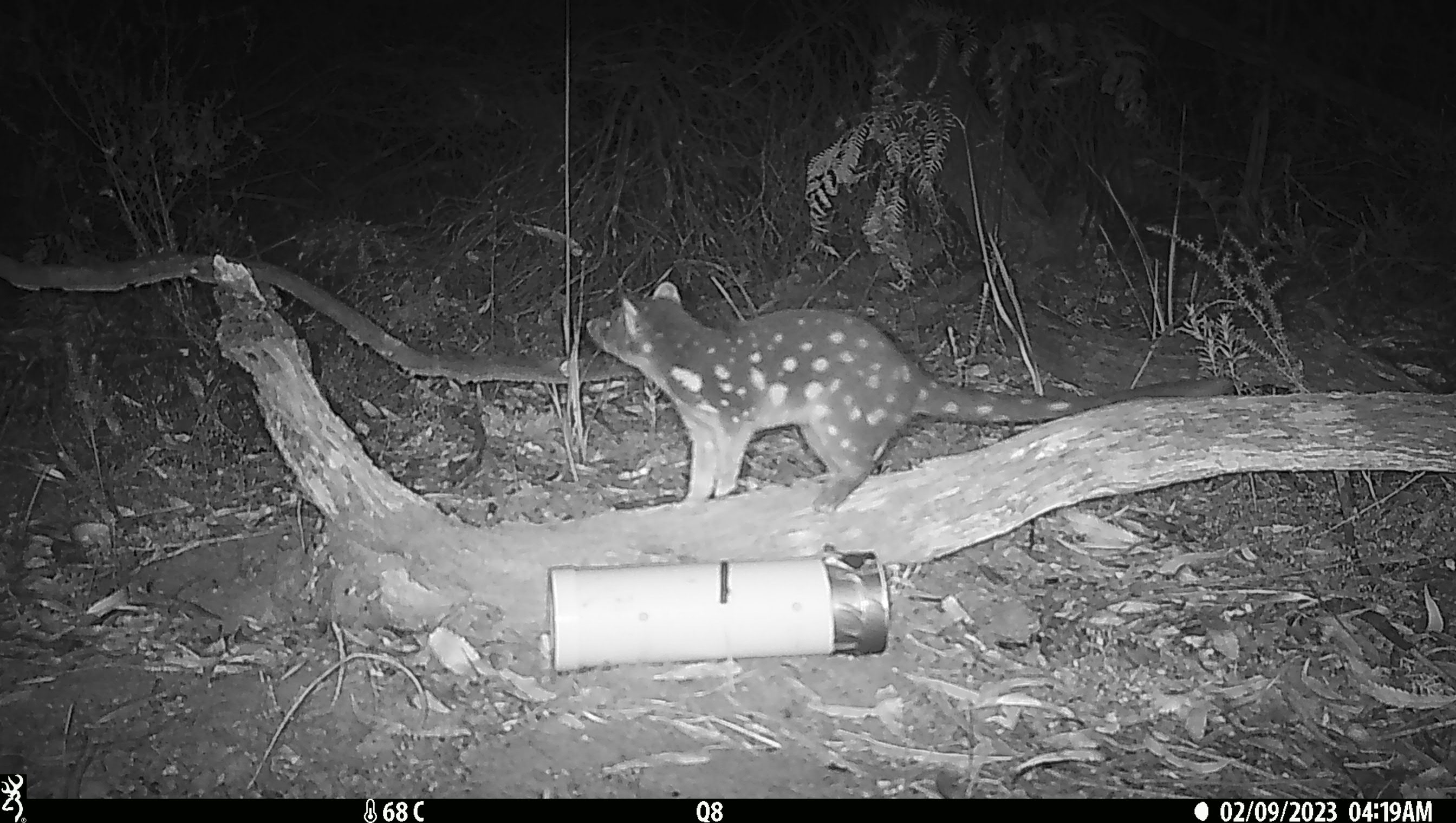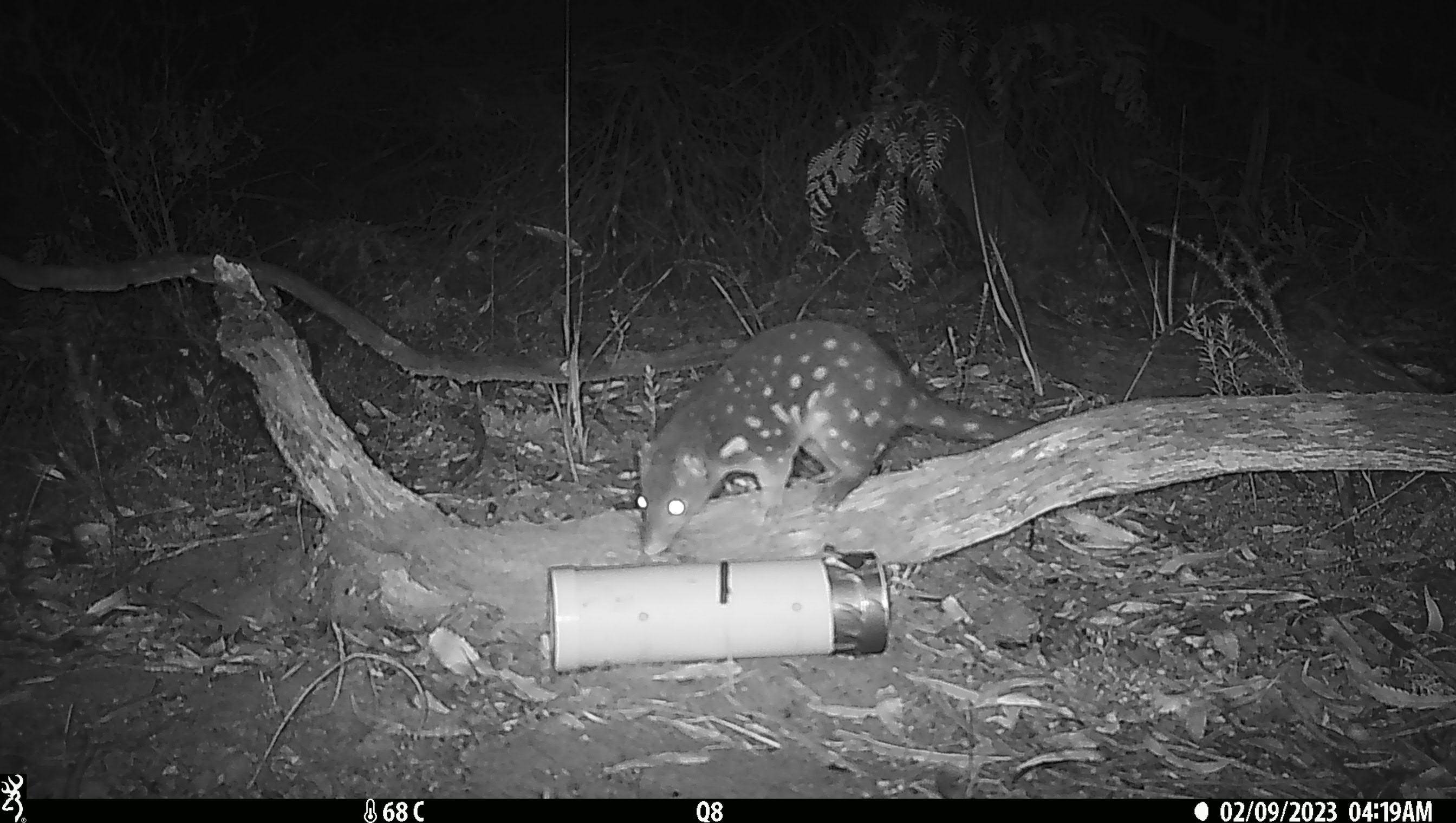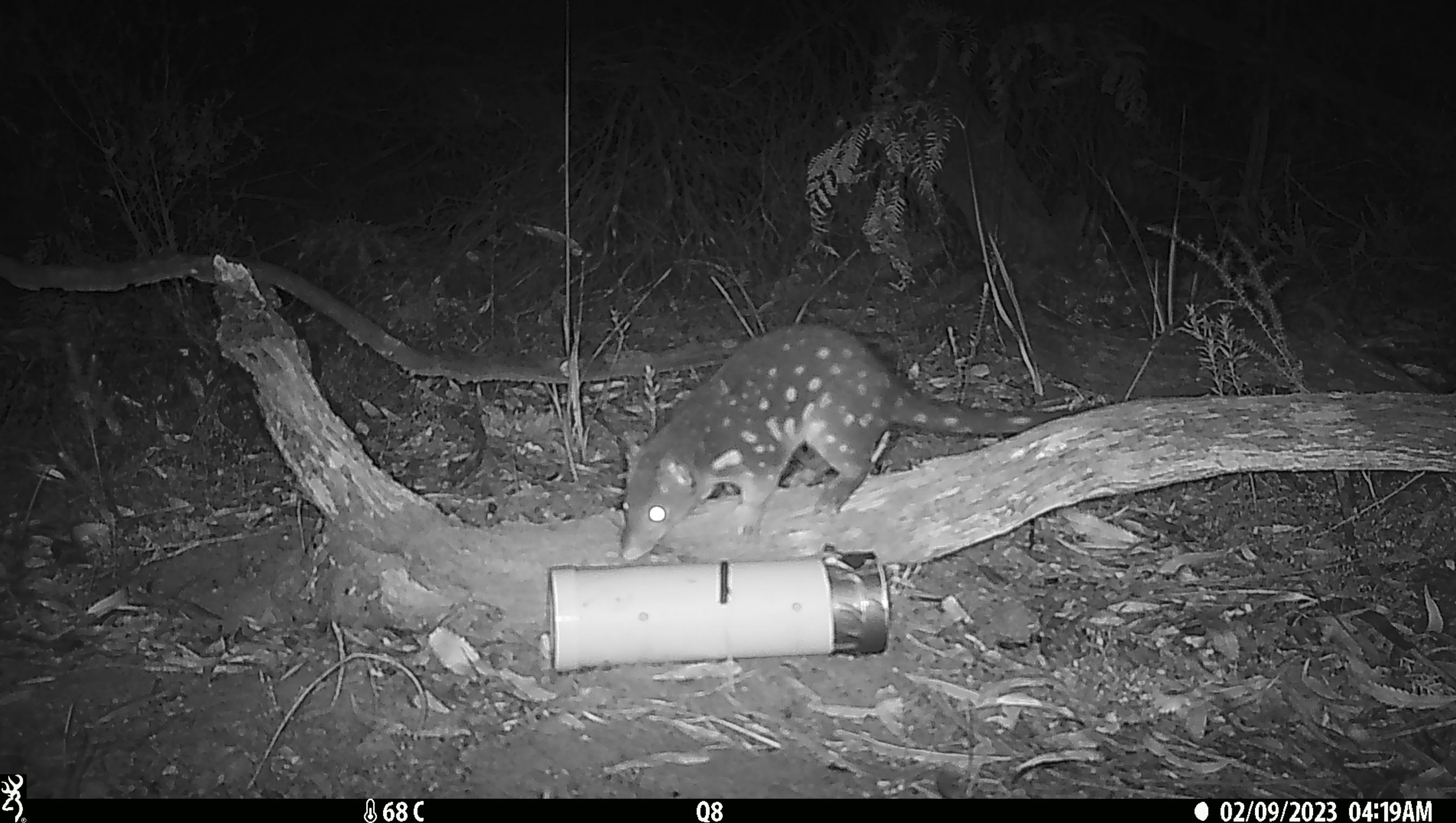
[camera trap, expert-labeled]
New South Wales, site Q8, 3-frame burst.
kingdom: Animalia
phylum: Chordata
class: Mammalia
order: Dasyuromorphia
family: Dasyuridae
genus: Dasyurus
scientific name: Dasyurus maculatus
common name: spotted-tailed quoll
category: quoll